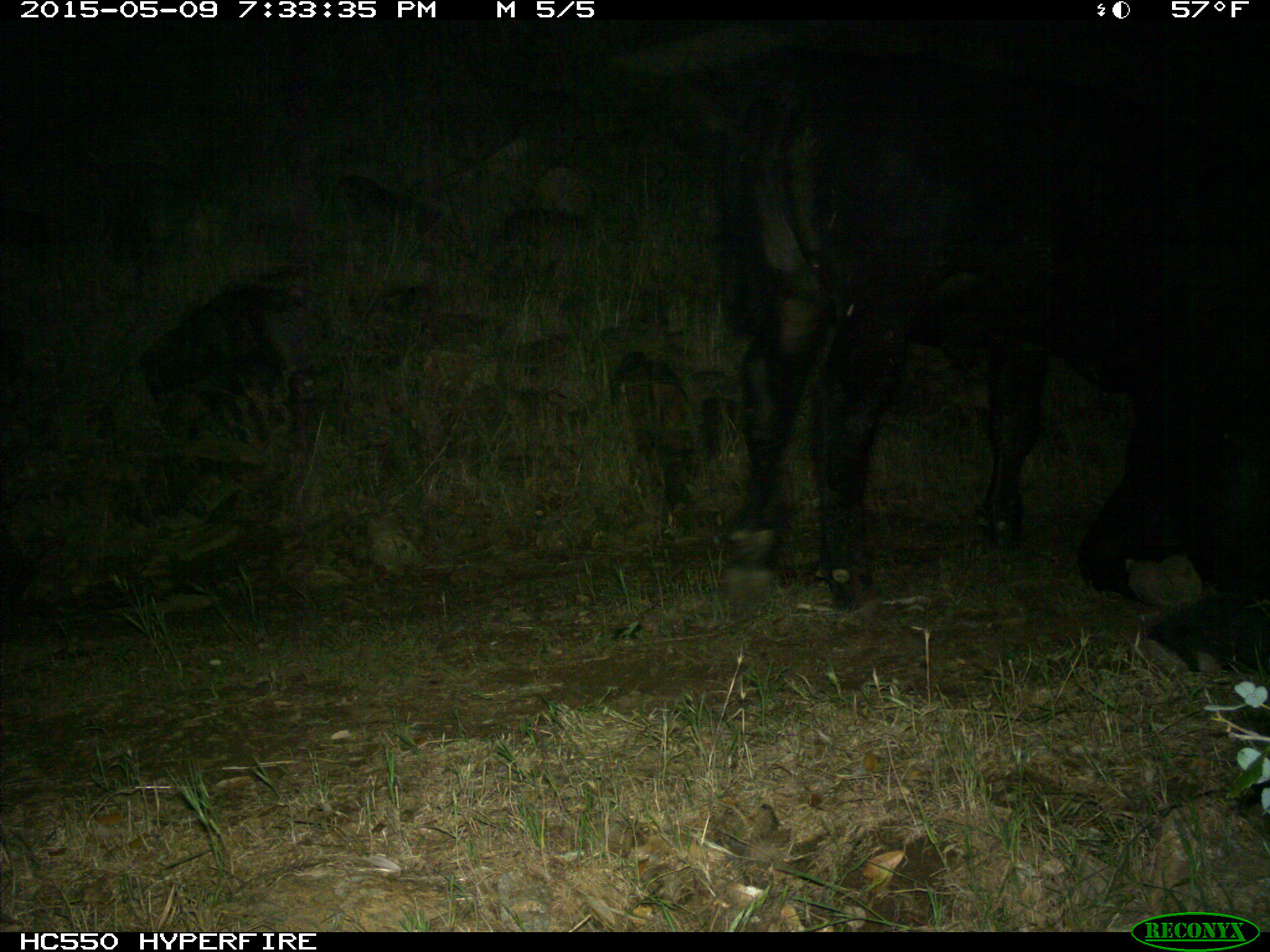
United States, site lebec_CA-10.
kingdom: Animalia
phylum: Chordata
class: Mammalia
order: Artiodactyla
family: Bovidae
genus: Bos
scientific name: Bos taurus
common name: domestic cow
Bos taurus (domestic cow).